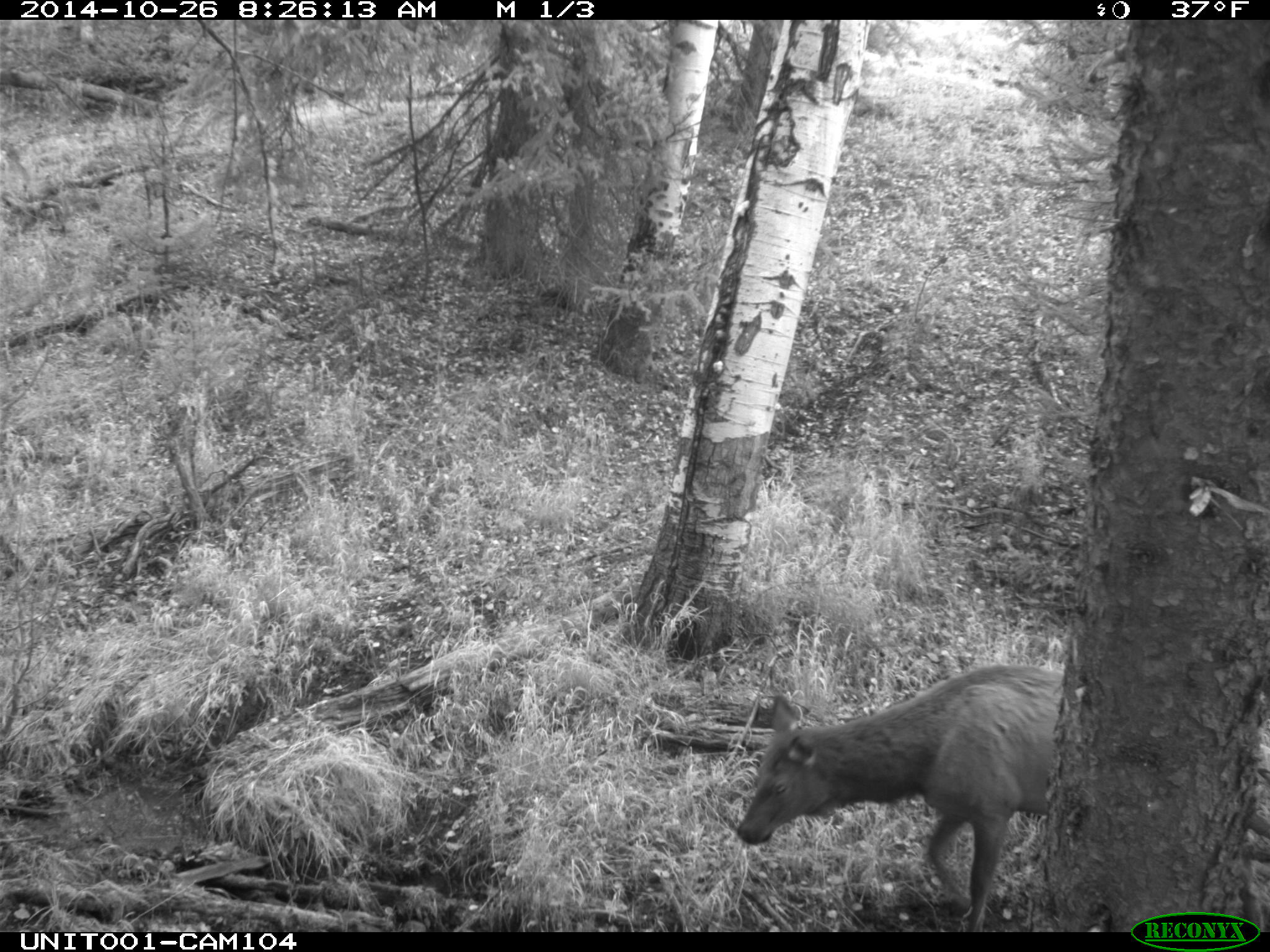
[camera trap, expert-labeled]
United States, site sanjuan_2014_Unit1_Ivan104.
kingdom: Animalia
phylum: Chordata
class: Mammalia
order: Artiodactyla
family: Cervidae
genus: Cervus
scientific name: Cervus elaphus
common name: red deer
Cervus elaphus (red deer).